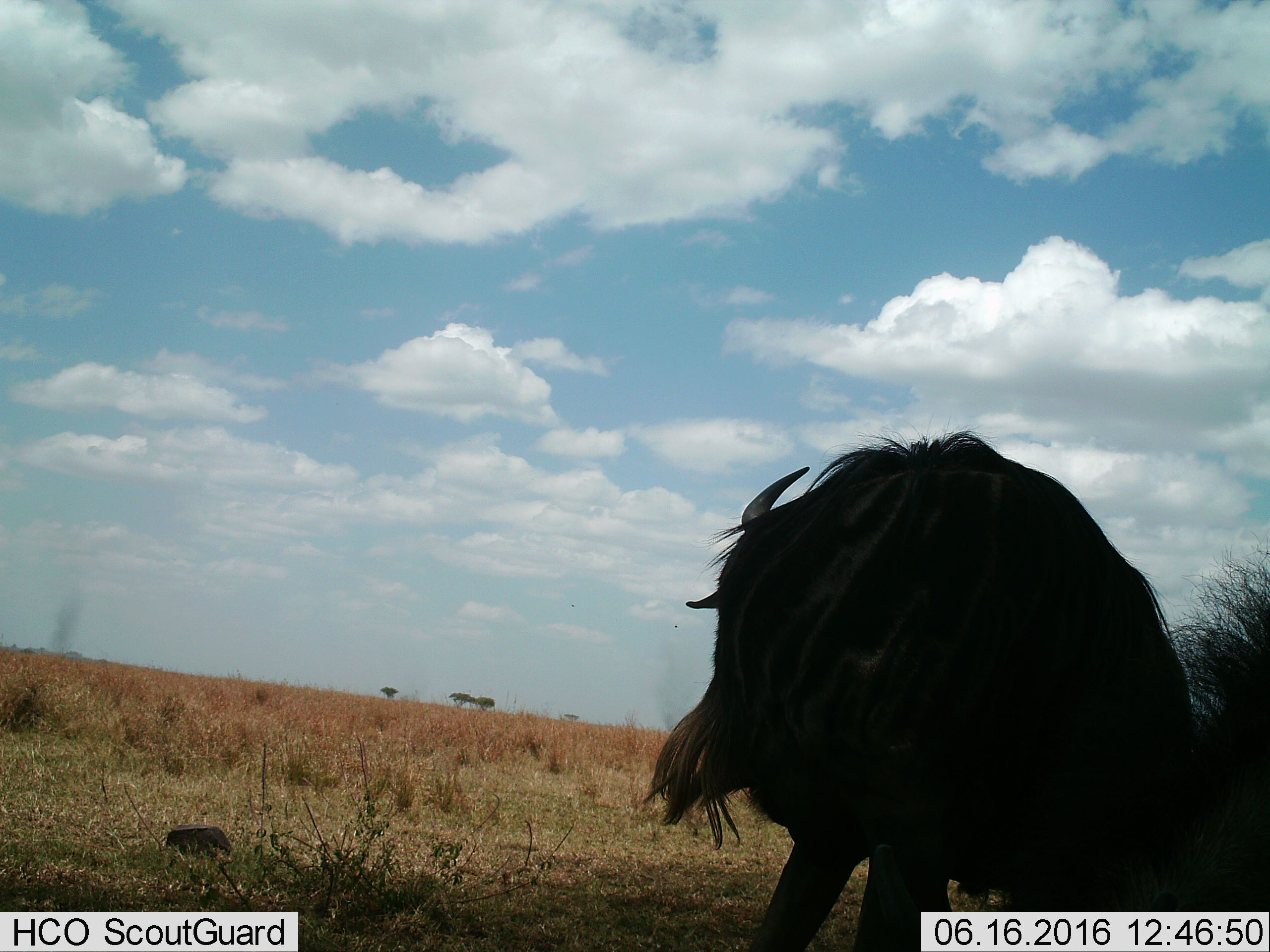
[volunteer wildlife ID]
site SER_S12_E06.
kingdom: Animalia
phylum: Chordata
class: Mammalia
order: Artiodactyla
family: Bovidae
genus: Connochaetes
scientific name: Connochaetes taurinus taurinus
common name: blue wildebeest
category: wildebeestblue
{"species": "wildebeestblue (blue wildebeest) (Connochaetes taurinus taurinus)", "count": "1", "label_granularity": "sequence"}